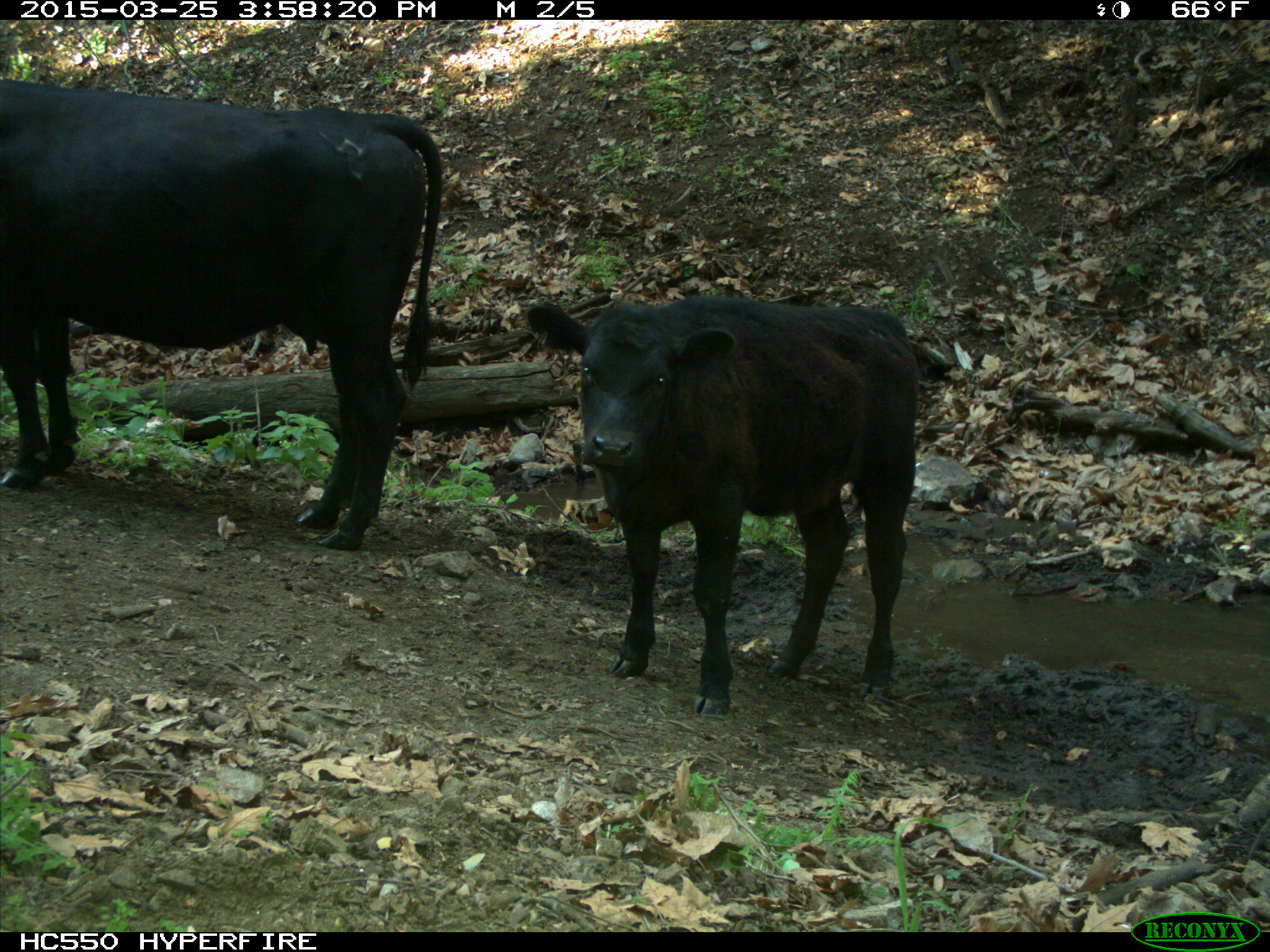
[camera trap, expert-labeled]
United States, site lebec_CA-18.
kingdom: Animalia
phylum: Chordata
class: Mammalia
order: Artiodactyla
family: Bovidae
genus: Bos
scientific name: Bos taurus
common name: domestic cow